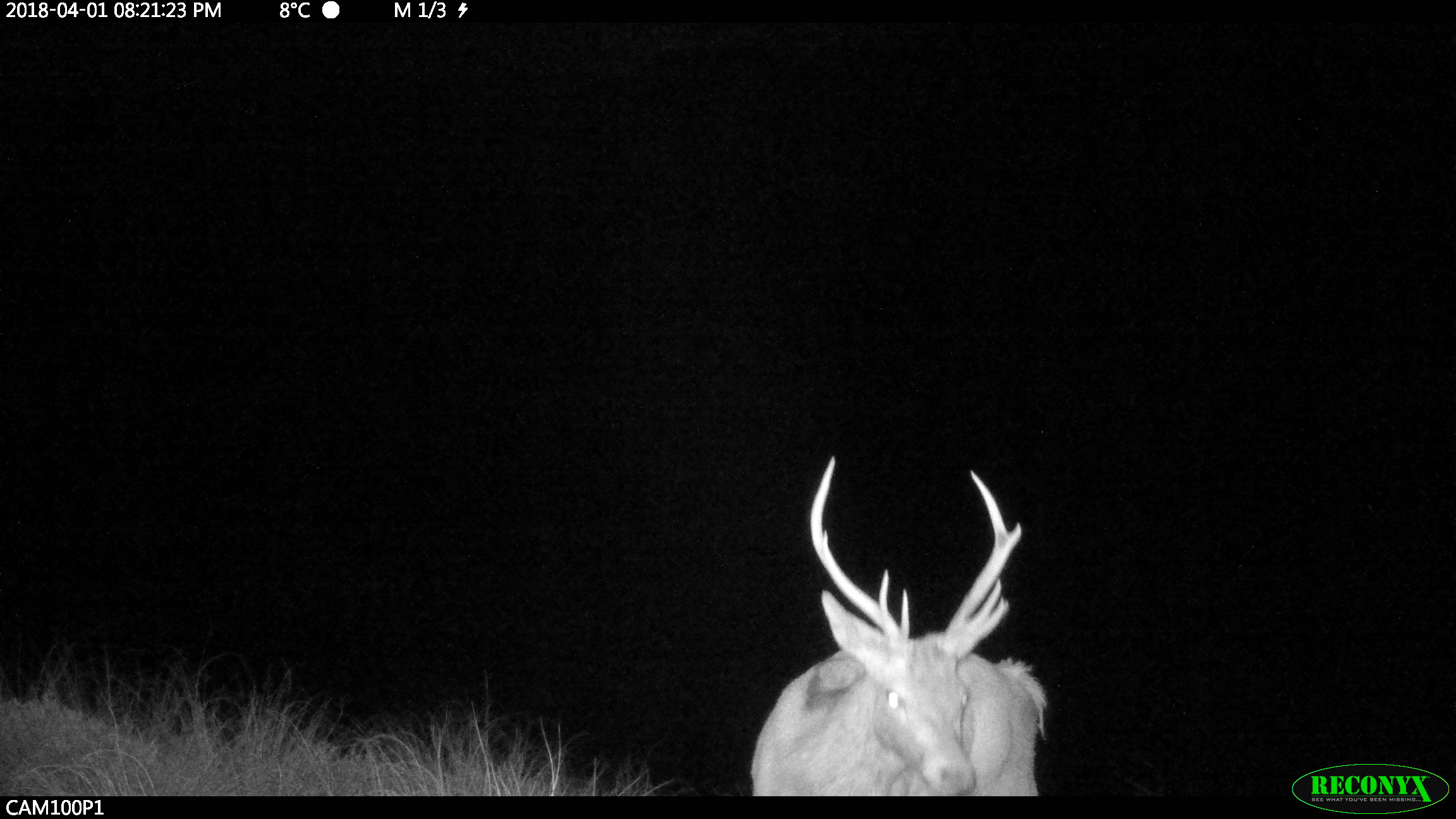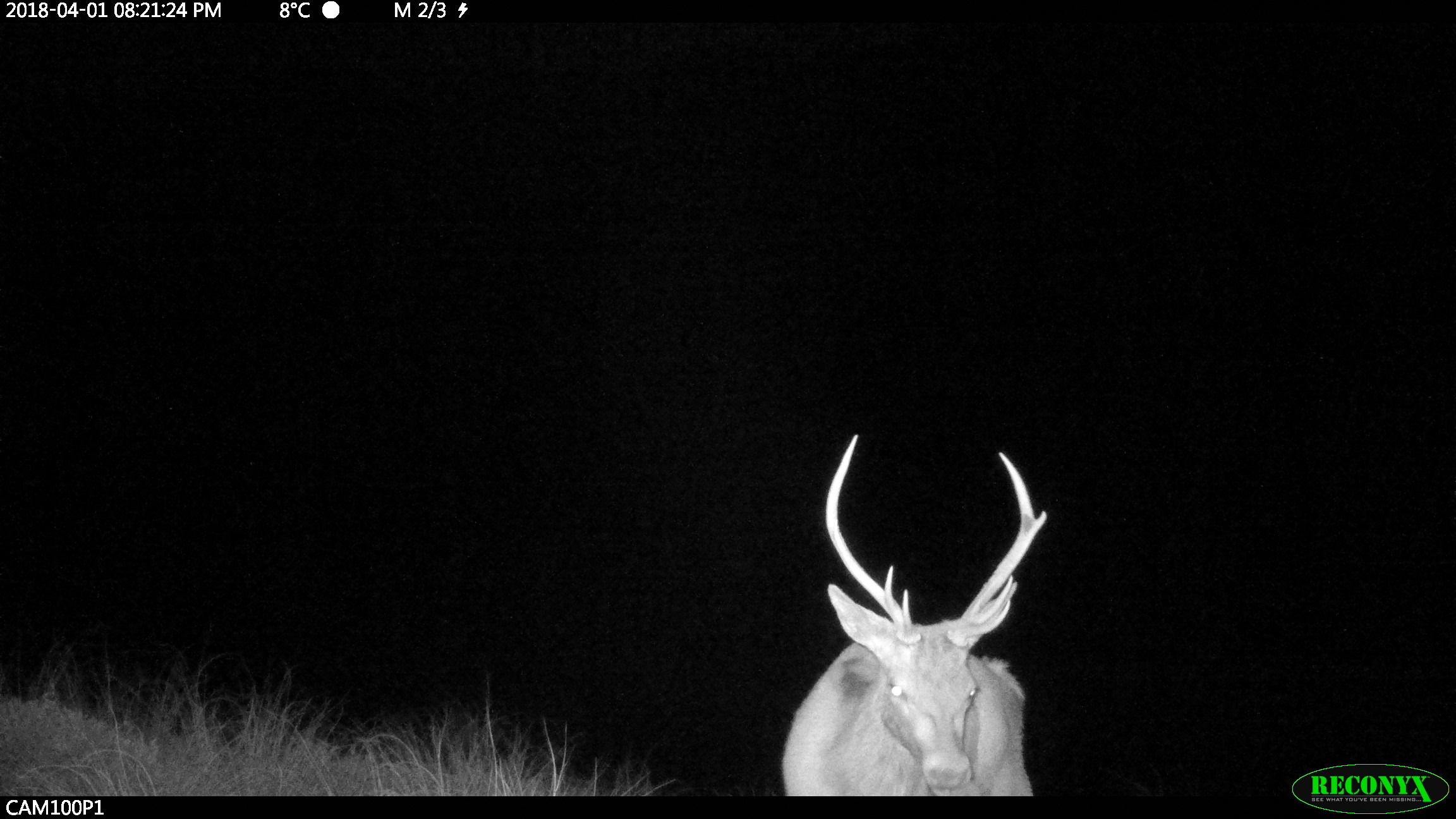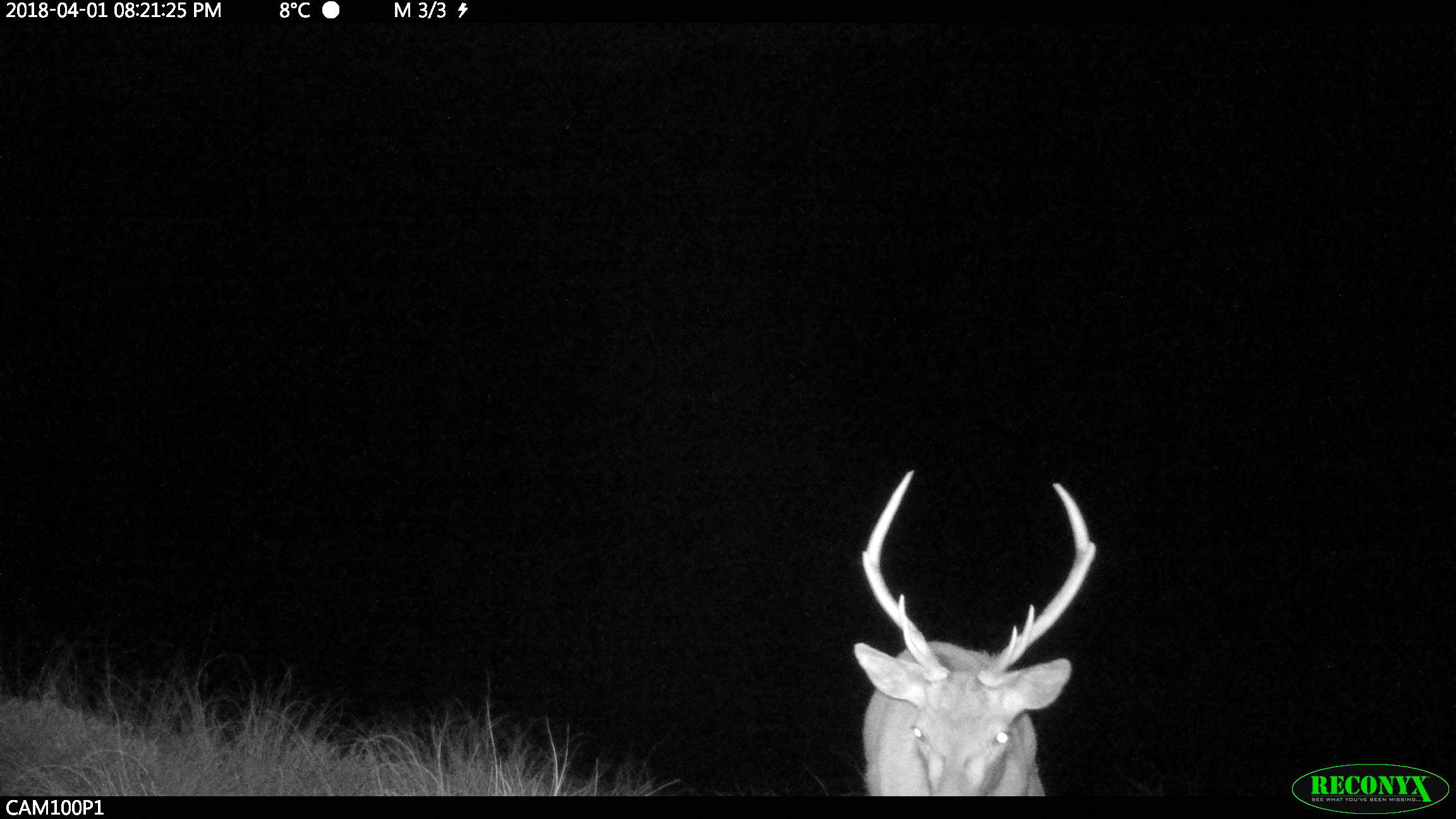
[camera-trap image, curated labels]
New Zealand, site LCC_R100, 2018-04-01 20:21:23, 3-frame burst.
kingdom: Animalia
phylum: Chordata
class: Mammalia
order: Artiodactyla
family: Cervidae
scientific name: Cervidae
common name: deer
Deer (Cervidae).